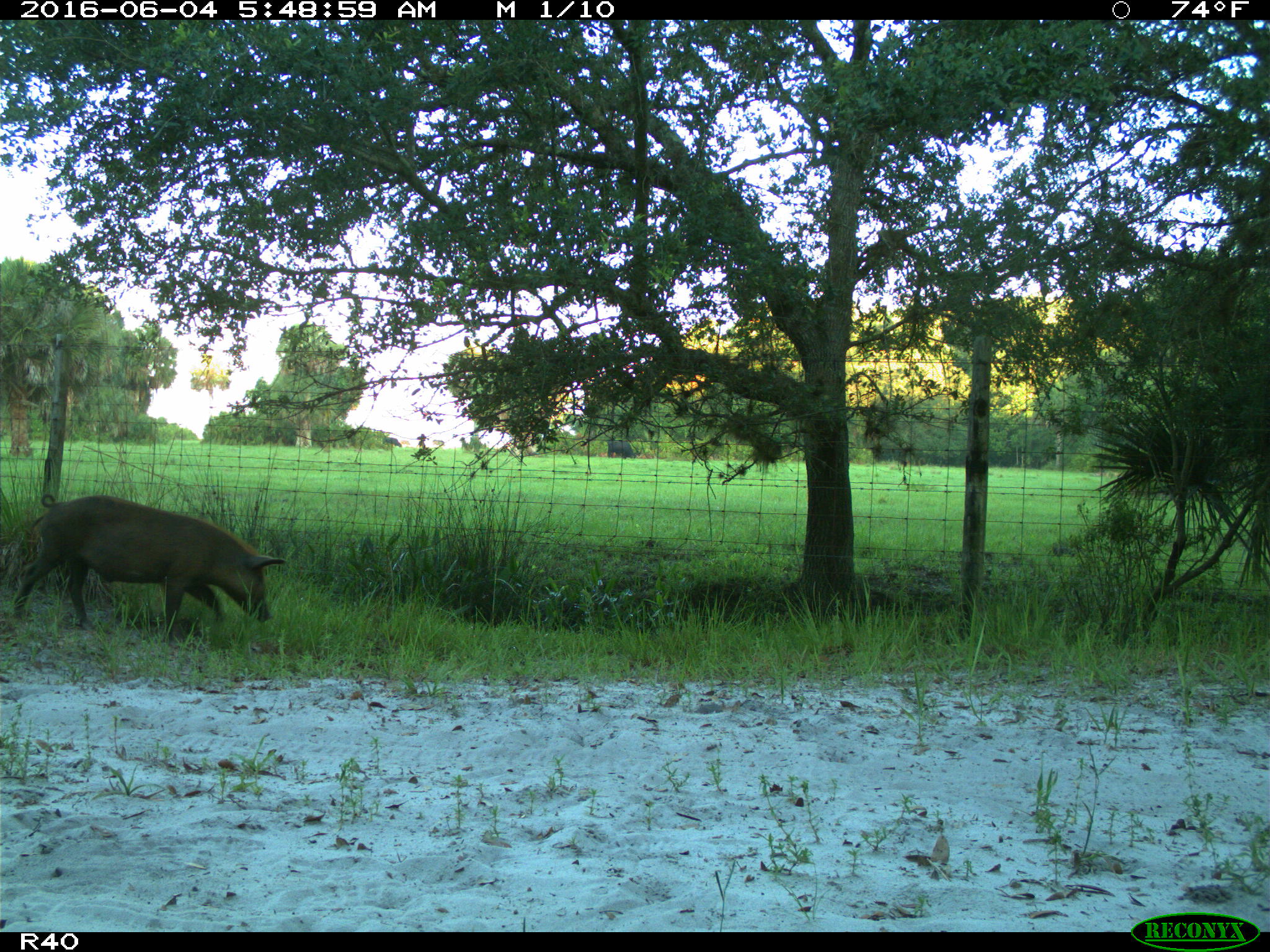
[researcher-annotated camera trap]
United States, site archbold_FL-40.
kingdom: Animalia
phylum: Chordata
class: Mammalia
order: Artiodactyla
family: Suidae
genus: Sus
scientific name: Sus scrofa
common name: wild boar